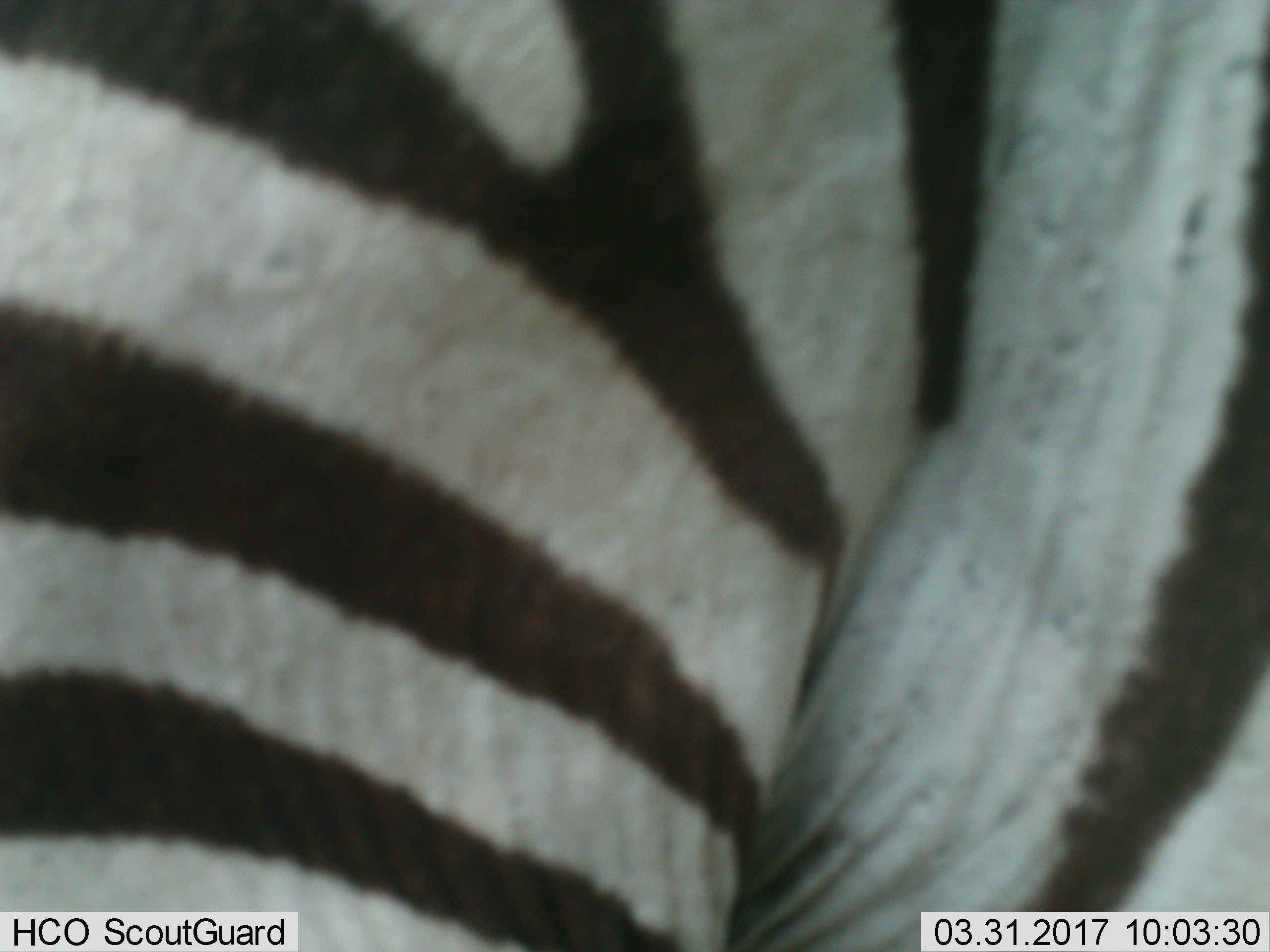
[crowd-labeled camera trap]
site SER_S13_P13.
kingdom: Animalia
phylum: Chordata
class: Mammalia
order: Perissodactyla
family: Equidae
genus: Equus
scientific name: Equus quagga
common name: plains zebra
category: zebraplains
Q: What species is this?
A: Zebraplains (plains zebra) (Equus quagga).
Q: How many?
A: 1.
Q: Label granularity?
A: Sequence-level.